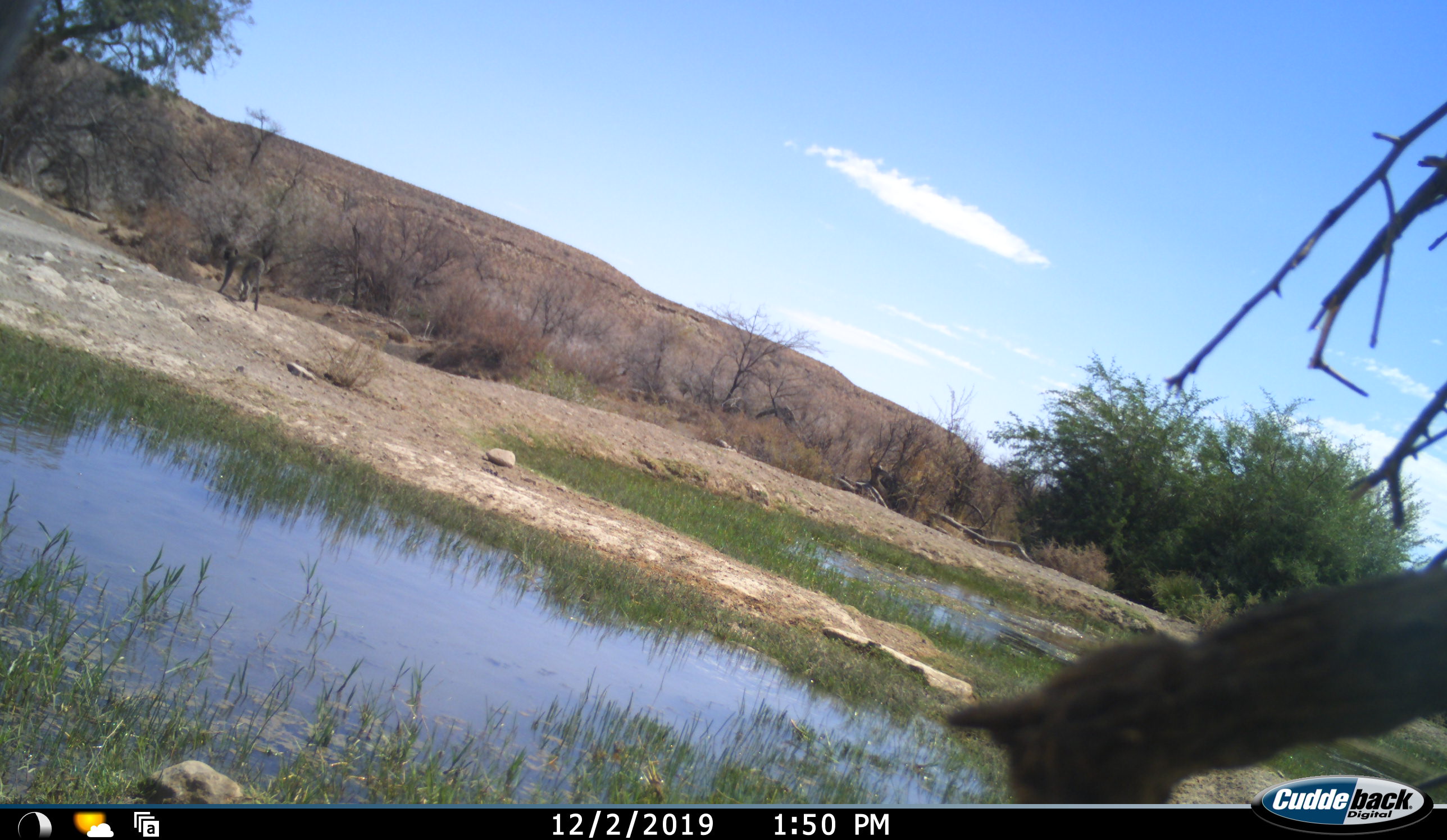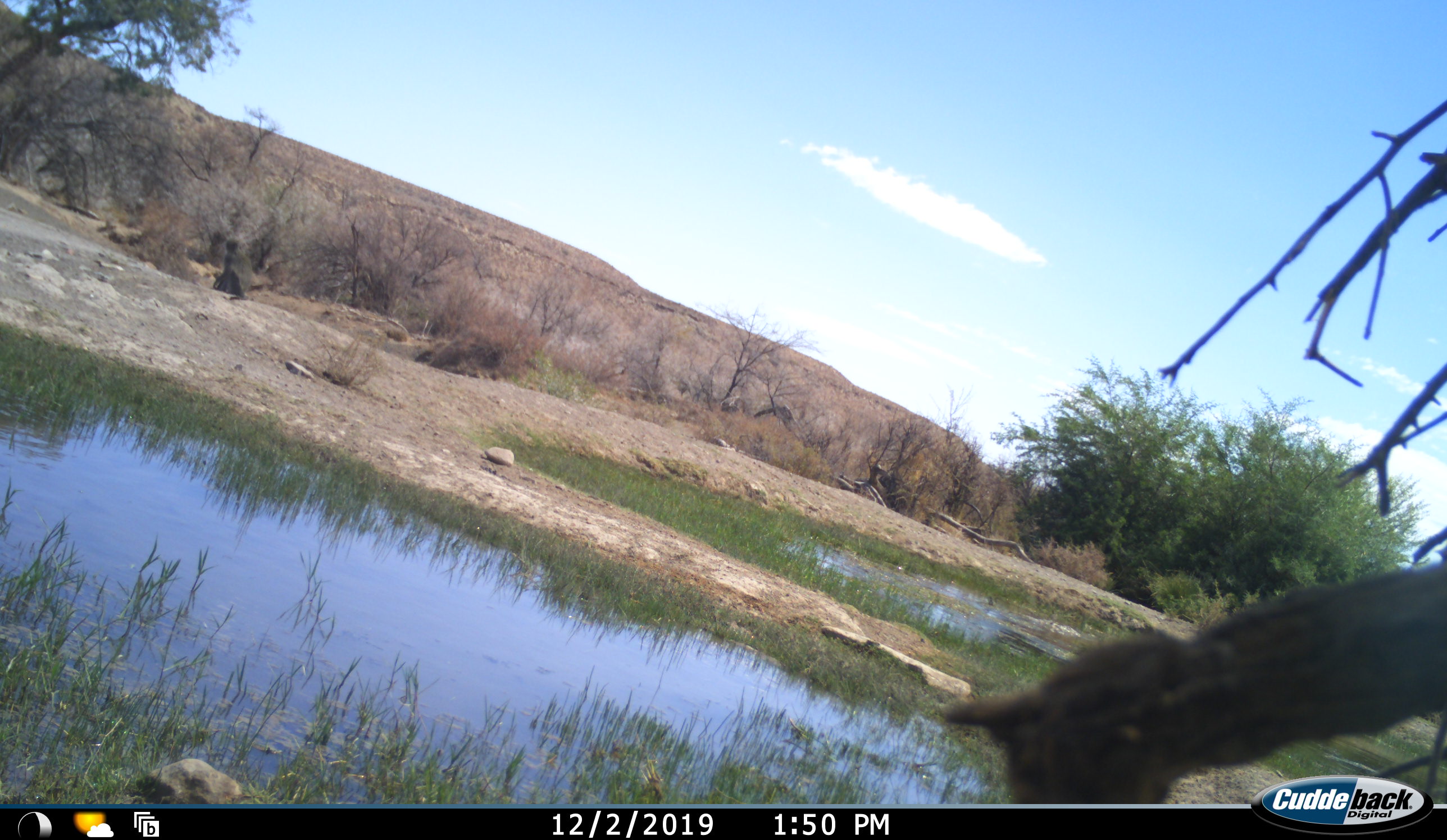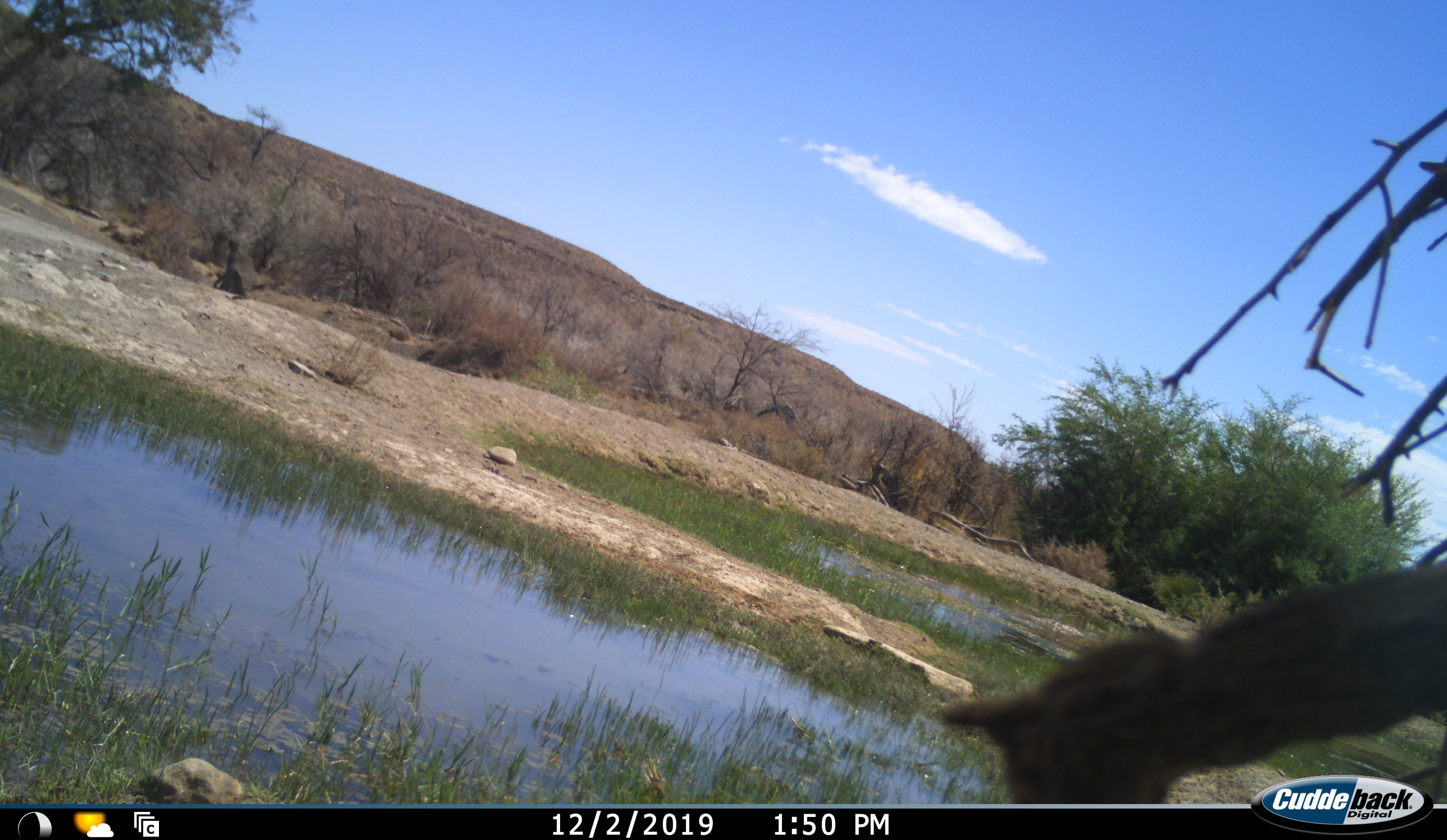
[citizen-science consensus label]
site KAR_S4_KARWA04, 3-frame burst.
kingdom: Animalia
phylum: Chordata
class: Mammalia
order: Primates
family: Cercopithecidae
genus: Chlorocebus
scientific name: Chlorocebus pygerythrus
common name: vervet monkey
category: monkeyvervet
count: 1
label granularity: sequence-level